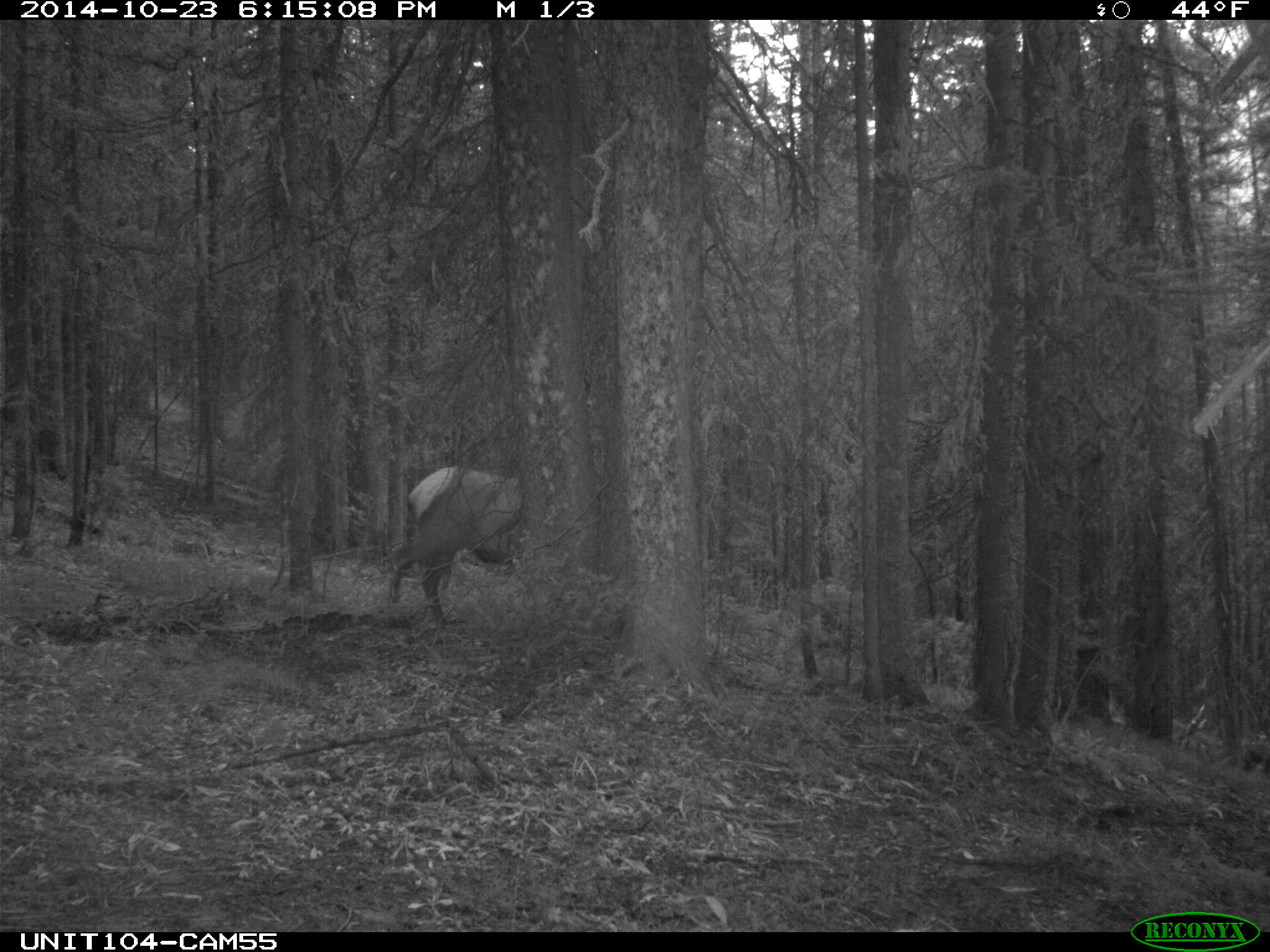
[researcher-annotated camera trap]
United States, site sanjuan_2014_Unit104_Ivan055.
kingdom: Animalia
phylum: Chordata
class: Mammalia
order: Artiodactyla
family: Cervidae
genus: Cervus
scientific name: Cervus elaphus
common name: red deer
Cervus elaphus (red deer).